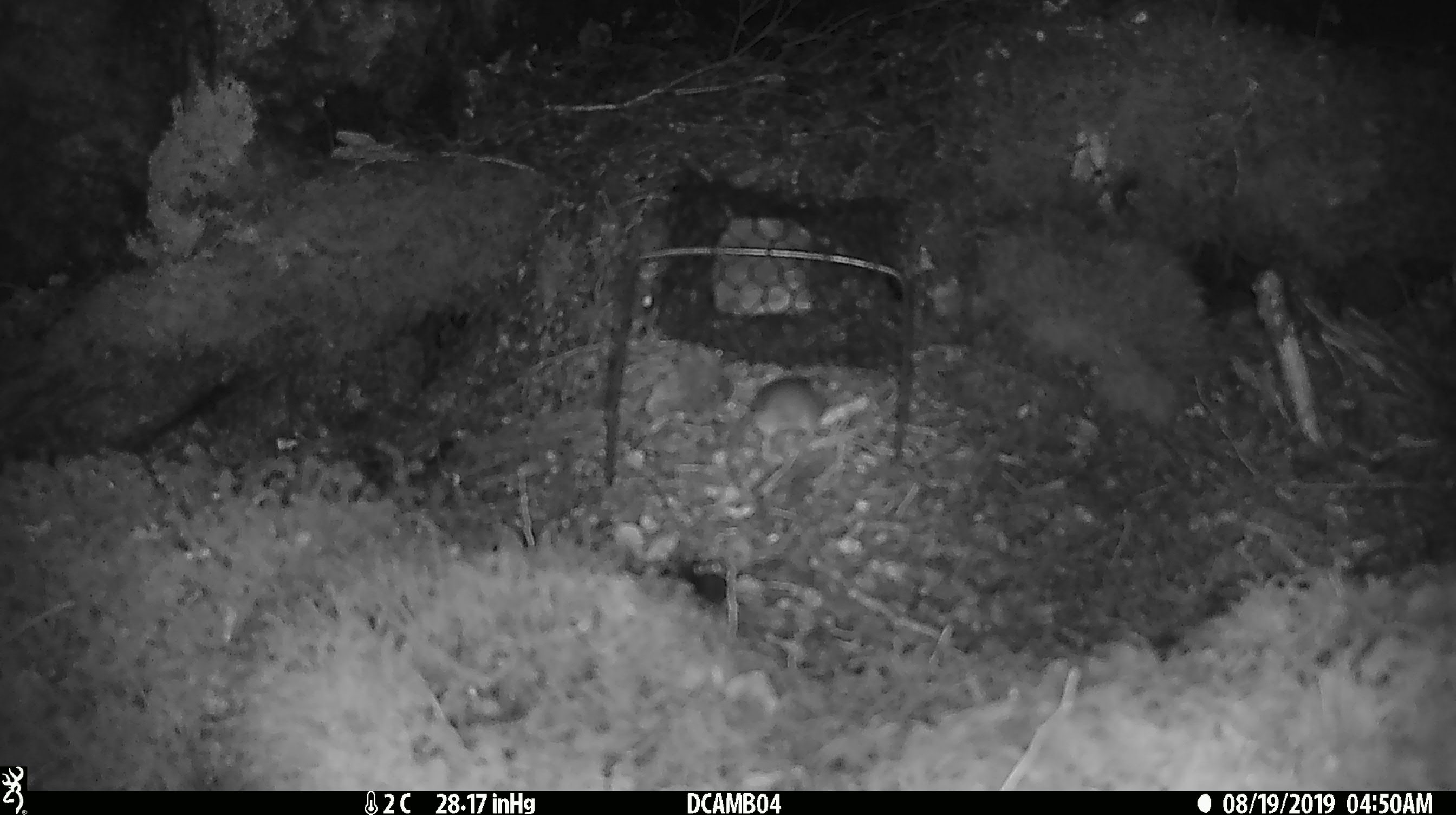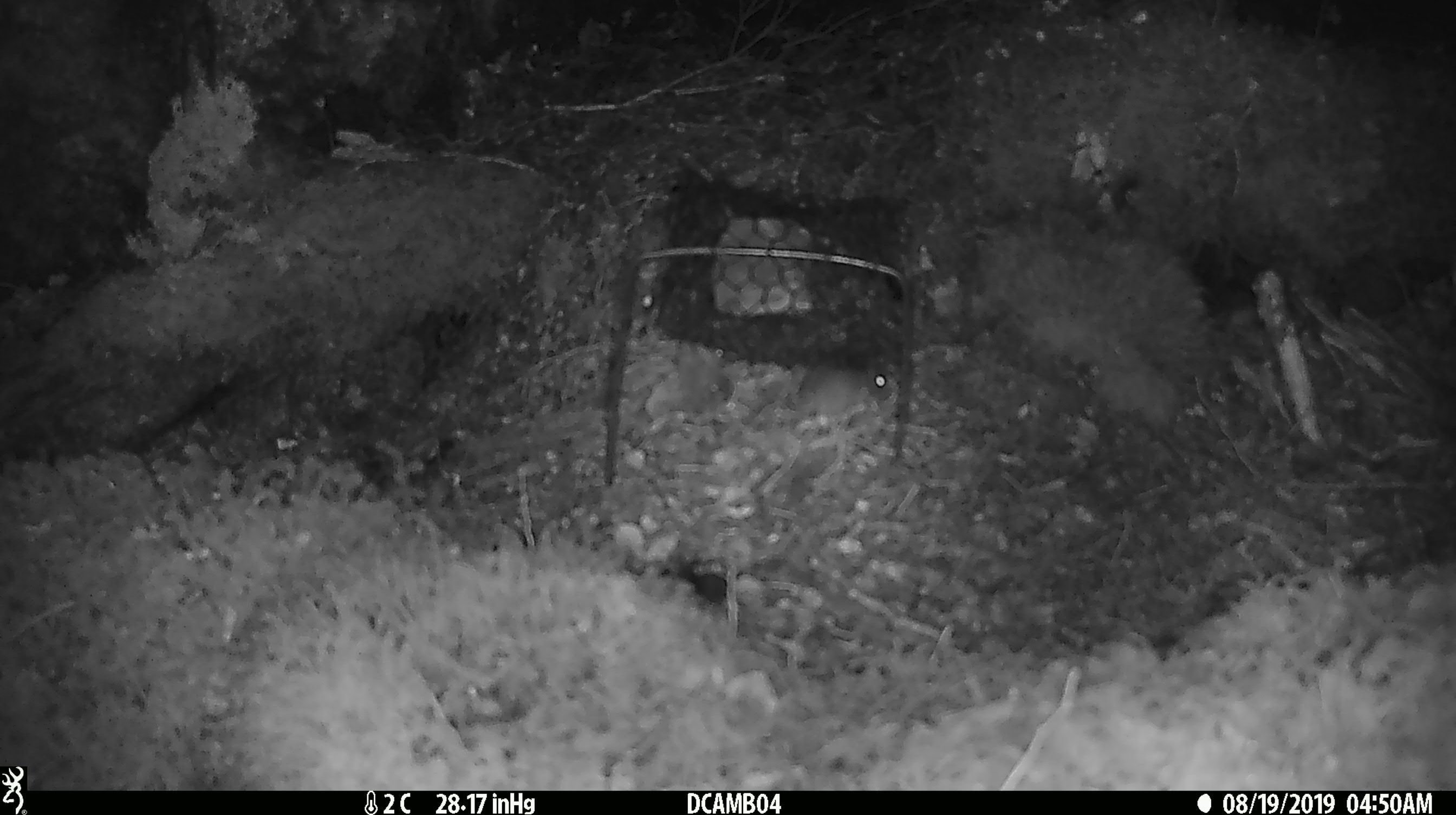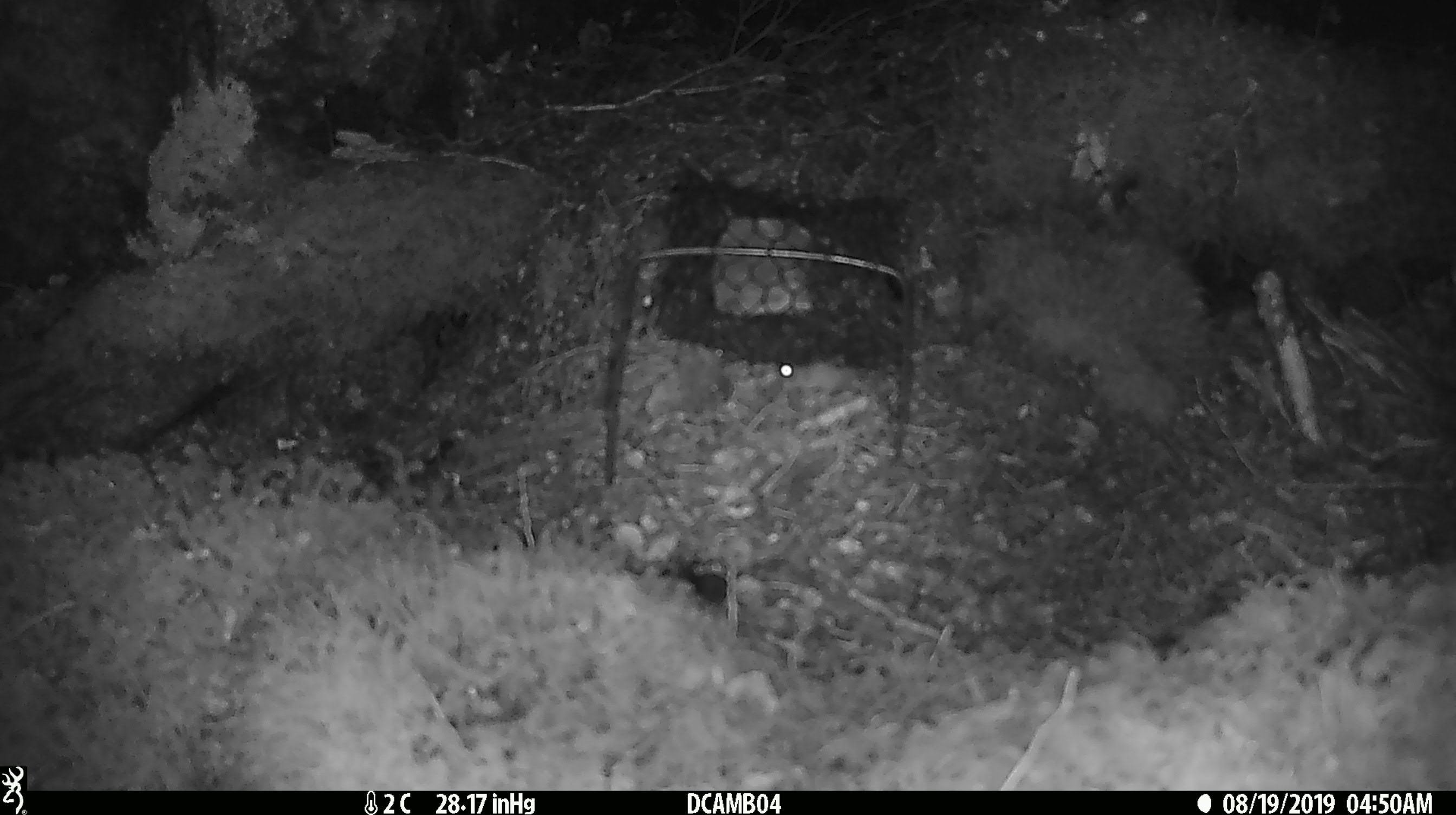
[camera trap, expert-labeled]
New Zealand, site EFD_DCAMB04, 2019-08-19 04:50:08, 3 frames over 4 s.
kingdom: Animalia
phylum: Chordata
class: Mammalia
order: Rodentia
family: Muridae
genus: Mus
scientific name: Mus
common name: mouse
Mouse (Mus).